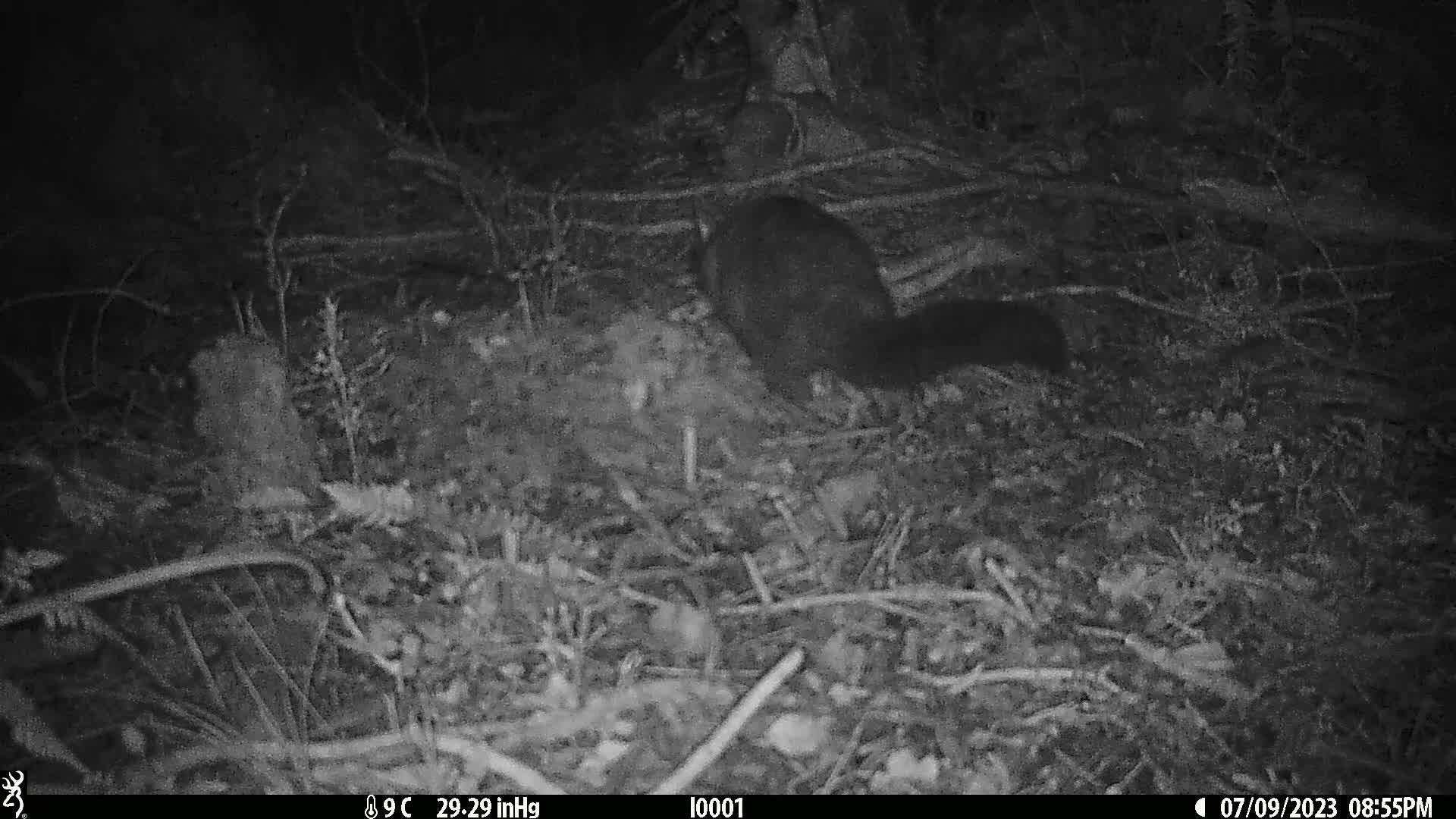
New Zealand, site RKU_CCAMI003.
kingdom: Animalia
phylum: Chordata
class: Mammalia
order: Diprotodontia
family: Phalangeridae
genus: Trichosurus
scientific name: Trichosurus vulpecula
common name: common brushtail possum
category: possum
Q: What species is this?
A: Possum (common brushtail possum) (Trichosurus vulpecula).